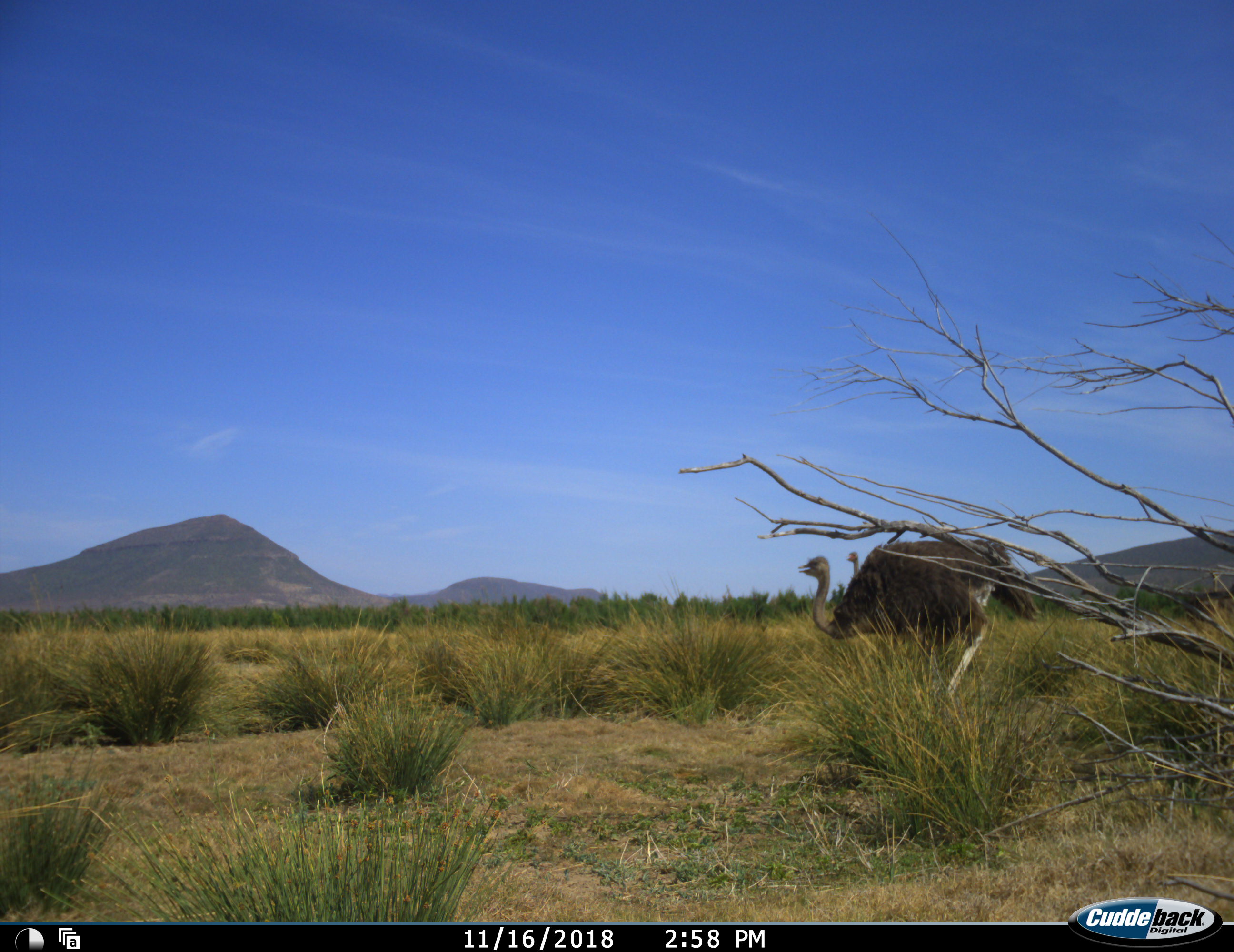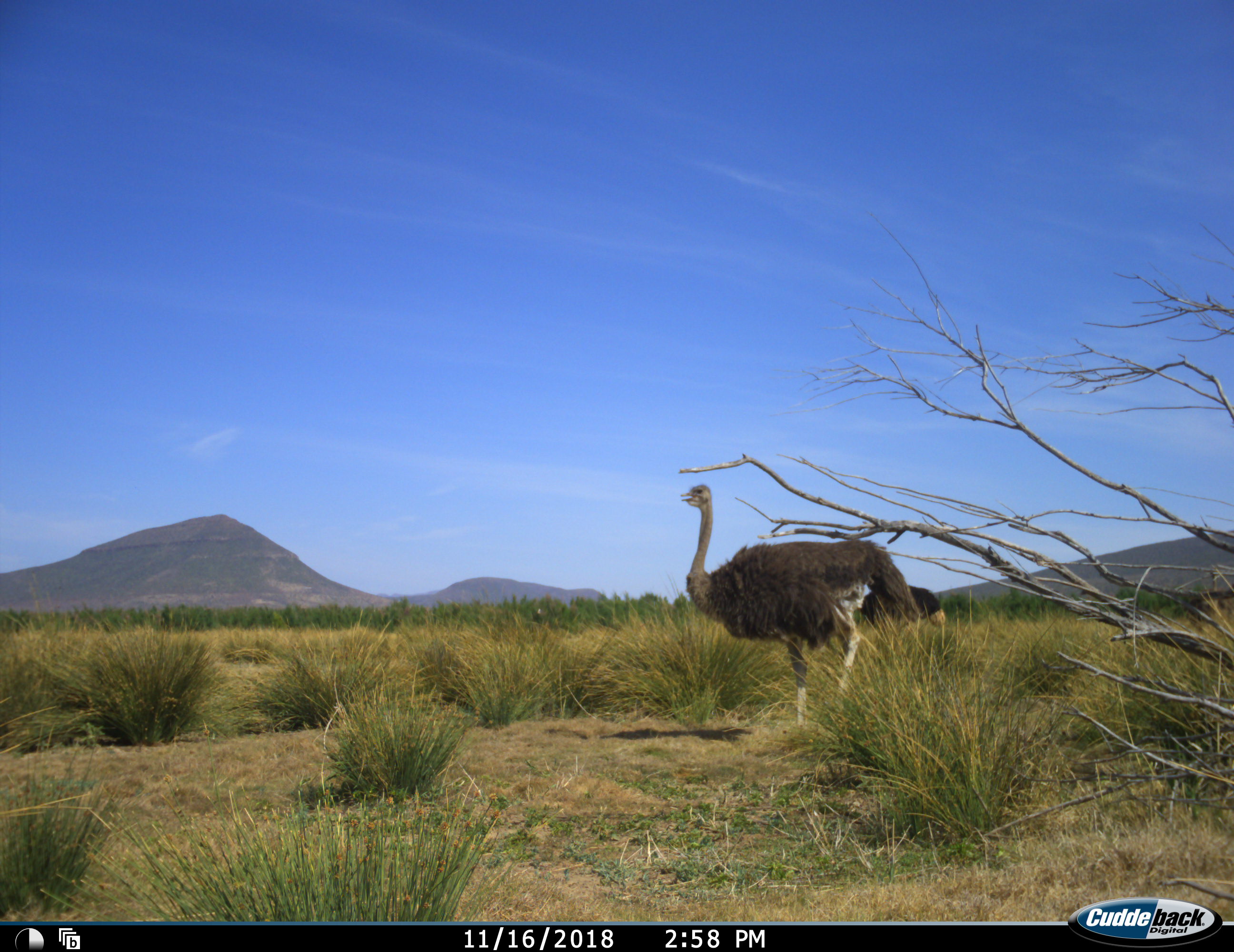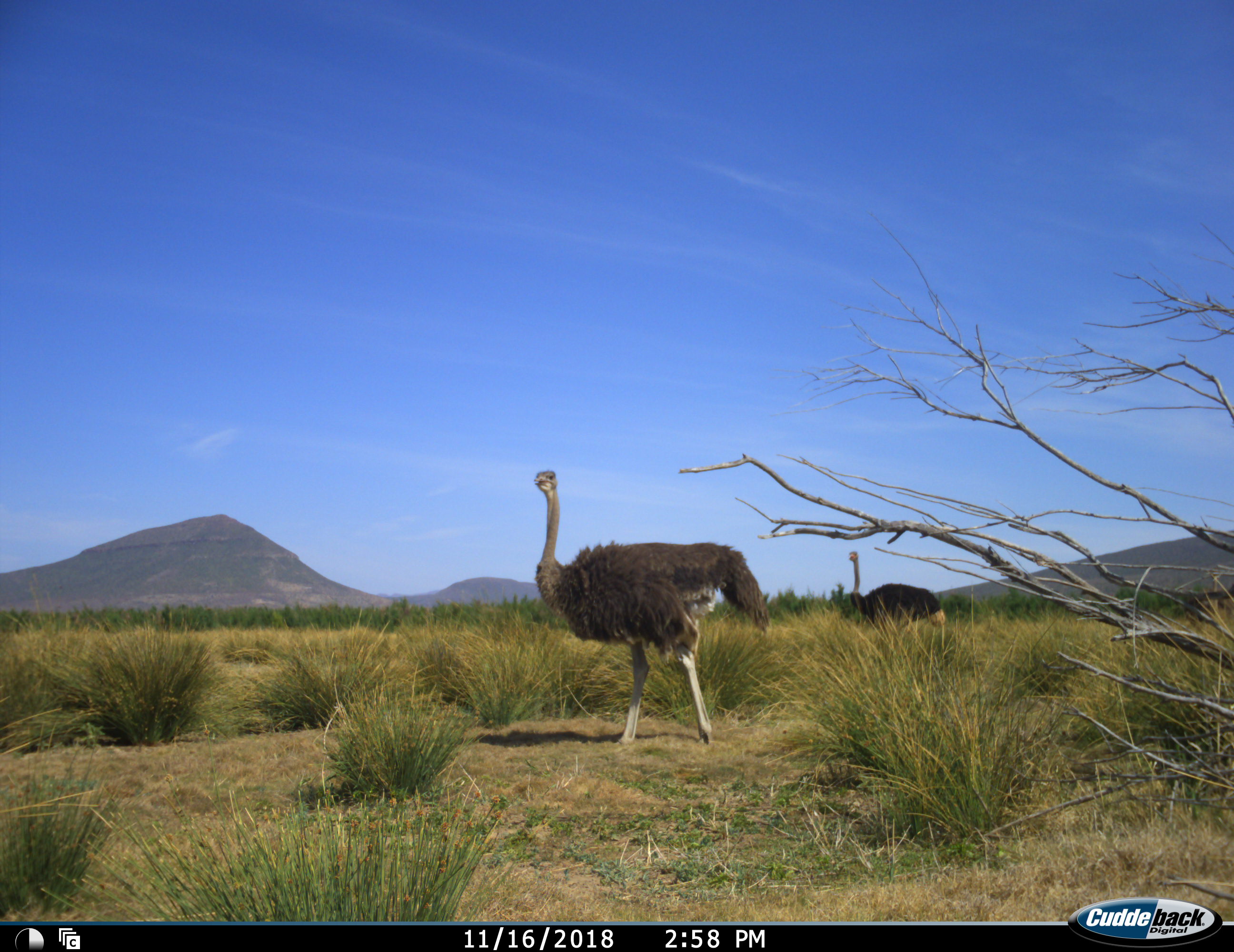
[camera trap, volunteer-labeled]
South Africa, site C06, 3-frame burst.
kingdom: Animalia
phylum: Chordata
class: Aves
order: Struthioniformes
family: Struthionidae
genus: Struthio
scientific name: Struthio camelus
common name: ostrich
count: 2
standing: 40%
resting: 0%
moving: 100%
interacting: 0%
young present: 10%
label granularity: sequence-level